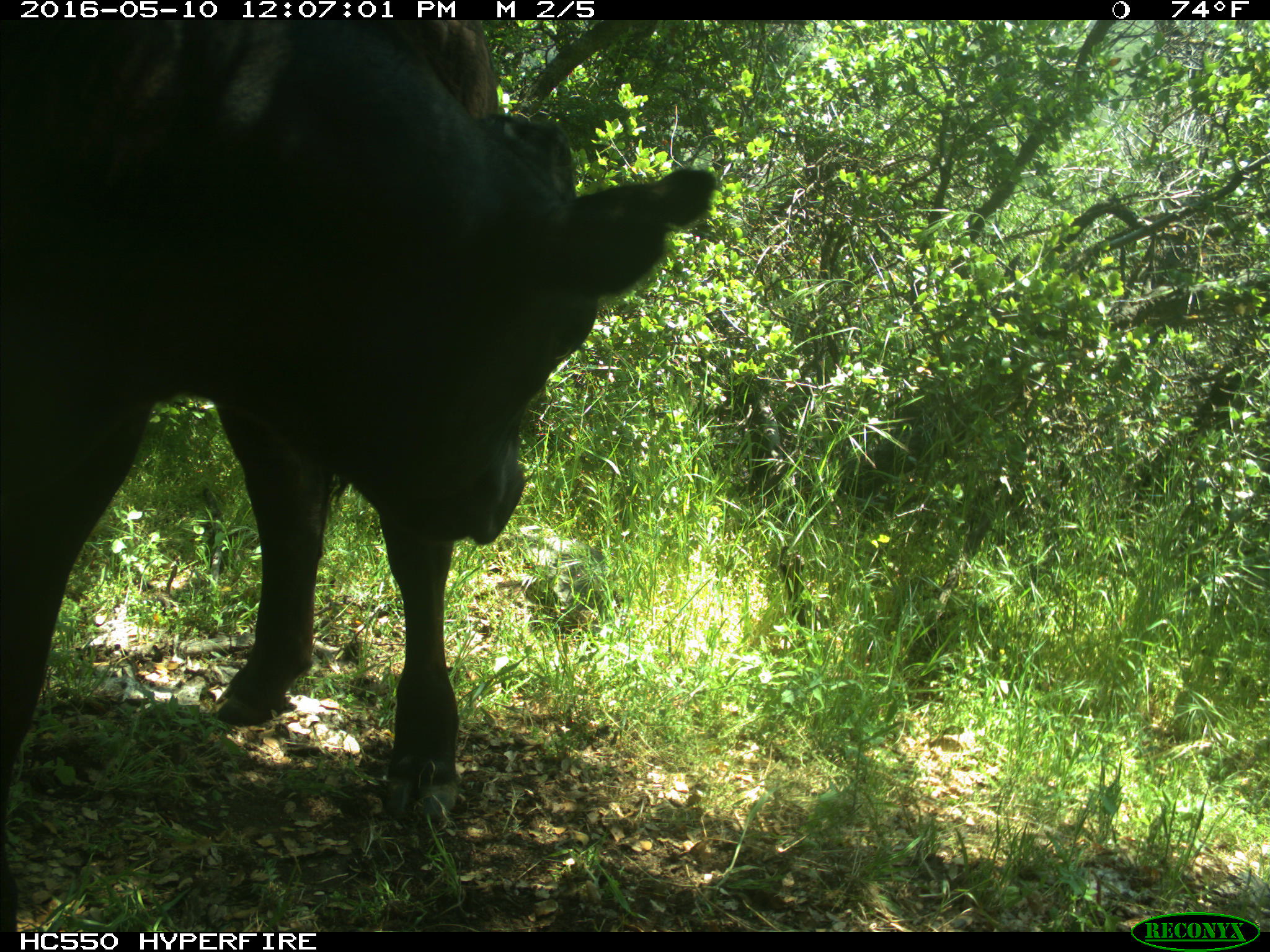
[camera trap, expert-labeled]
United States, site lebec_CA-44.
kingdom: Animalia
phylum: Chordata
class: Mammalia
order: Artiodactyla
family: Bovidae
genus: Bos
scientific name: Bos taurus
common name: domestic cow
Bos taurus (domestic cow).